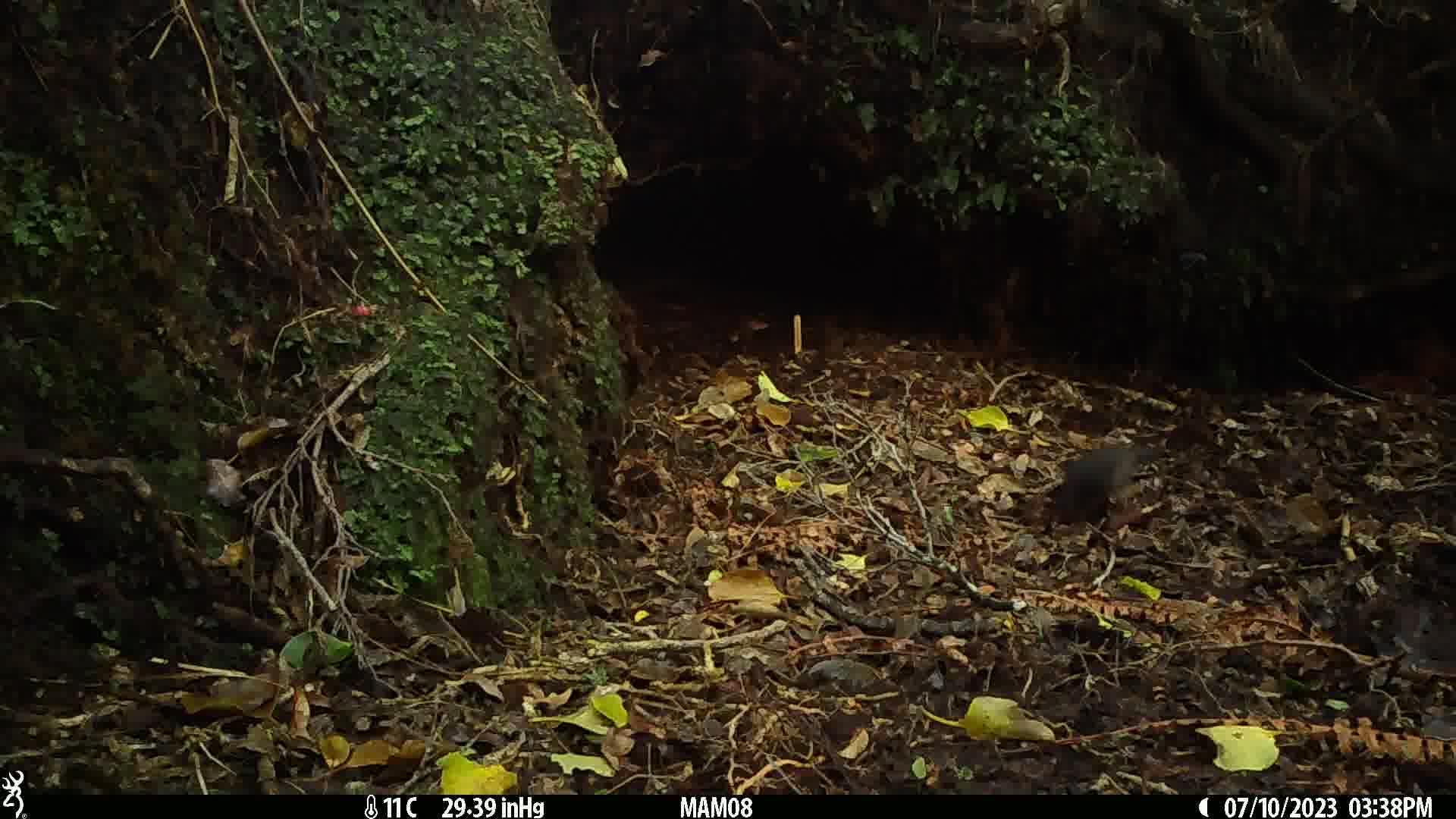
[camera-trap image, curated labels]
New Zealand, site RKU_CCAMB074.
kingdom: Animalia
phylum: Chordata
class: Aves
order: Passeriformes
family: Turdidae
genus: Turdus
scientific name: Turdus merula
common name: eurasian blackbird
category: blackbird